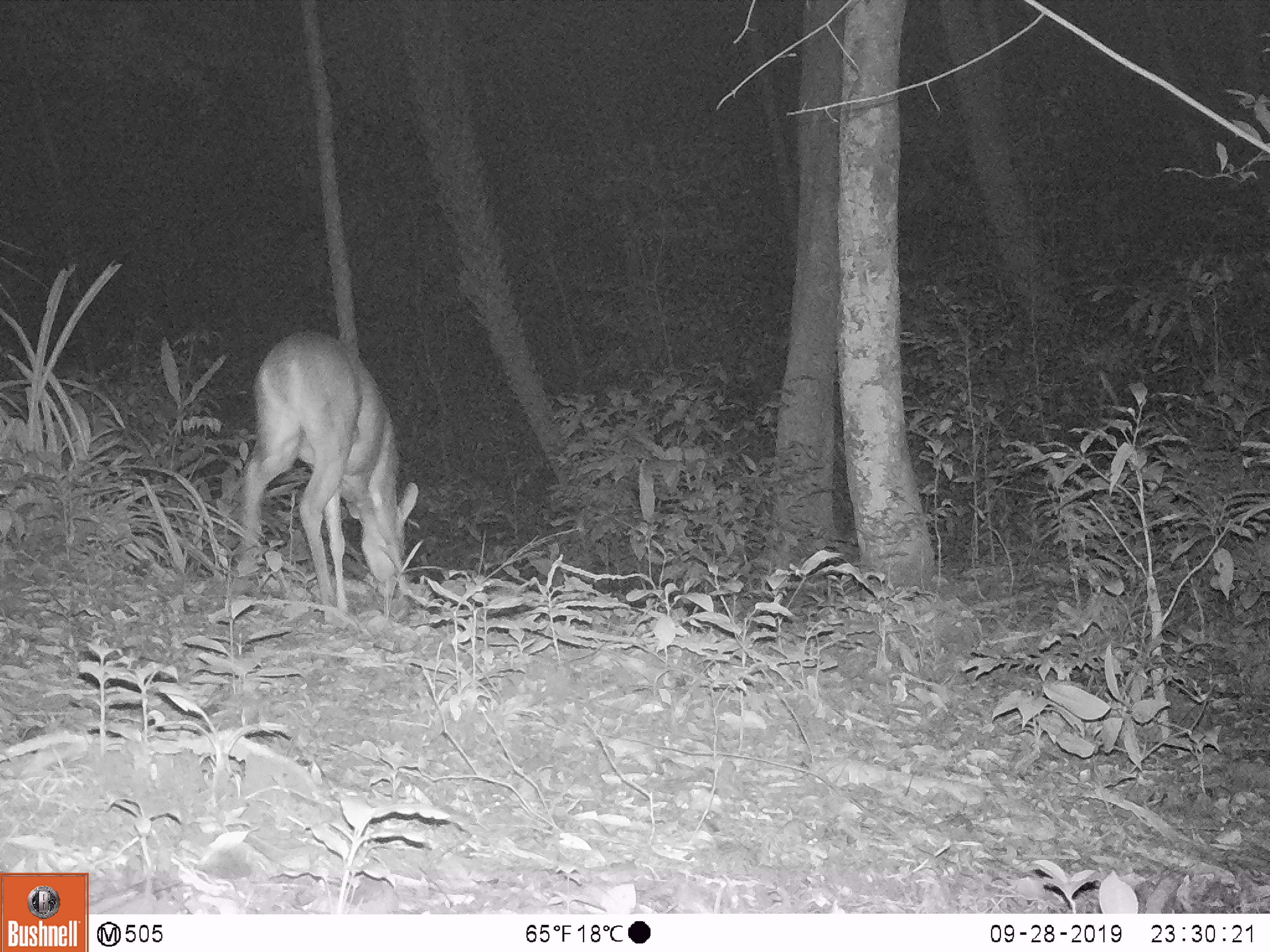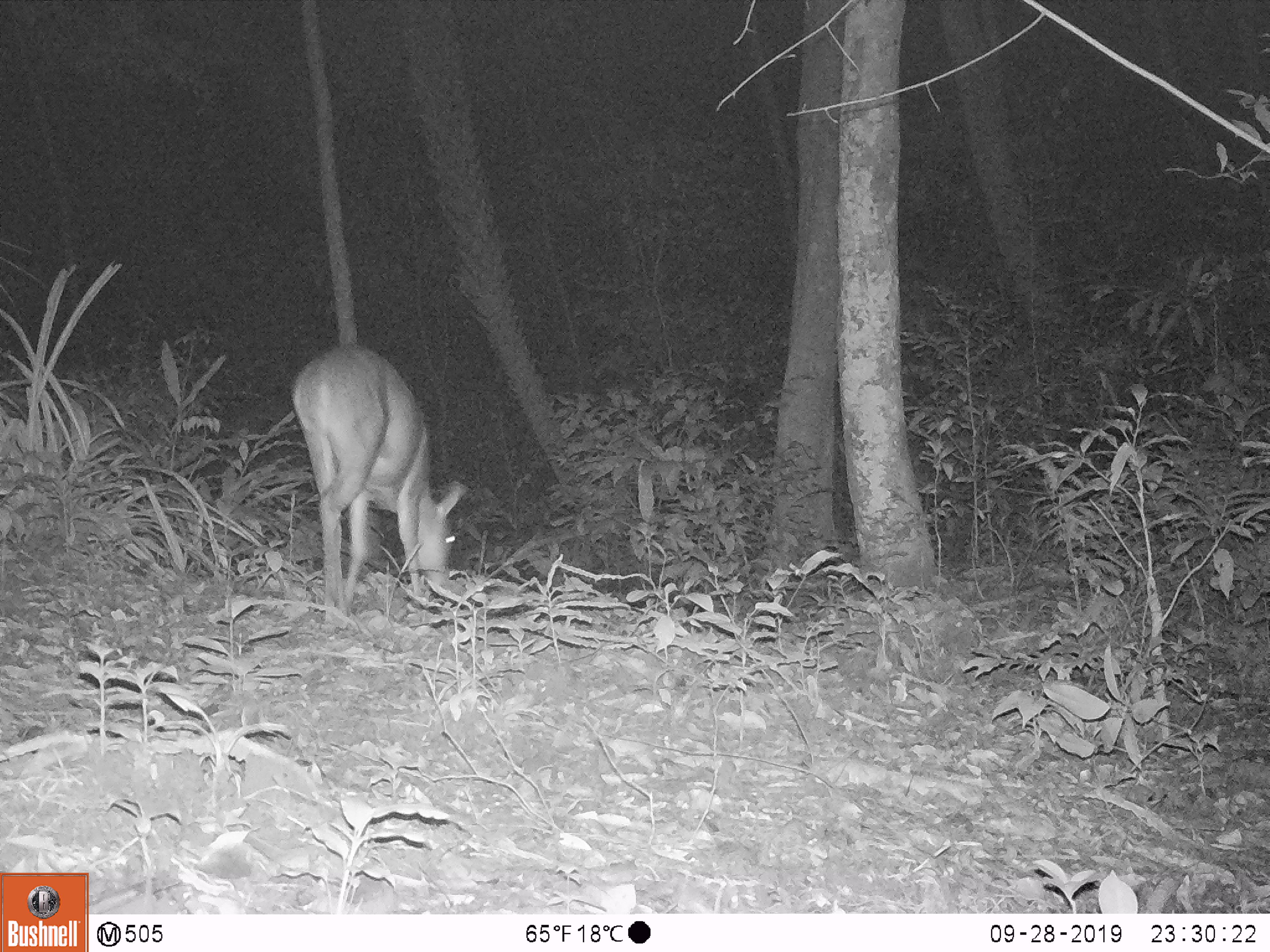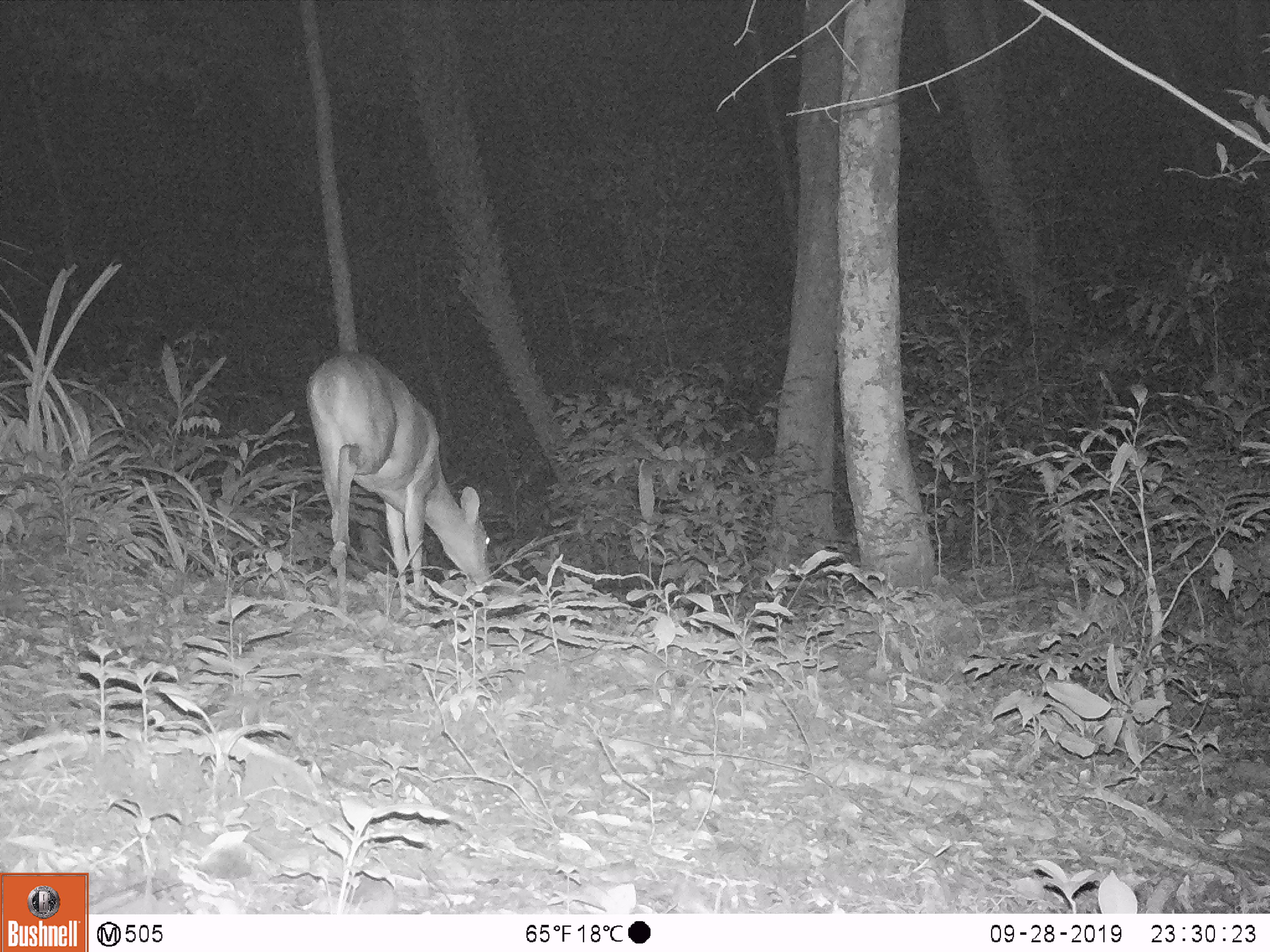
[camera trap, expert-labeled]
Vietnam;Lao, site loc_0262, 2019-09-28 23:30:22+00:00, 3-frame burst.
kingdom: Animalia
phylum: Chordata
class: Mammalia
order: Artiodactyla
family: Cervidae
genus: Muntiacus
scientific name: Muntiacus vuquangensis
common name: large-antlered muntjac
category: large antlered muntjac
Large antlered muntjac (large-antlered muntjac) (Muntiacus vuquangensis). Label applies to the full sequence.